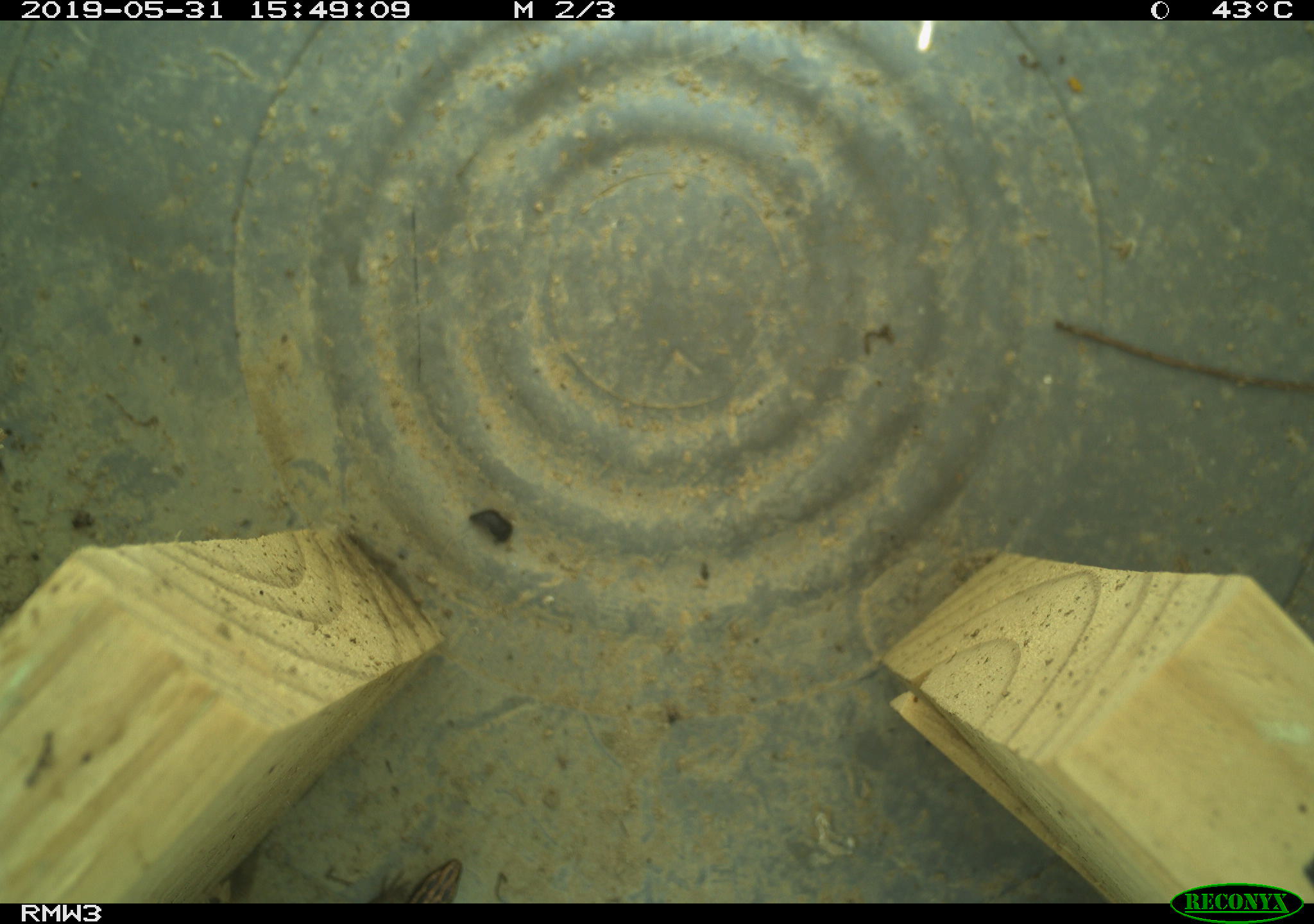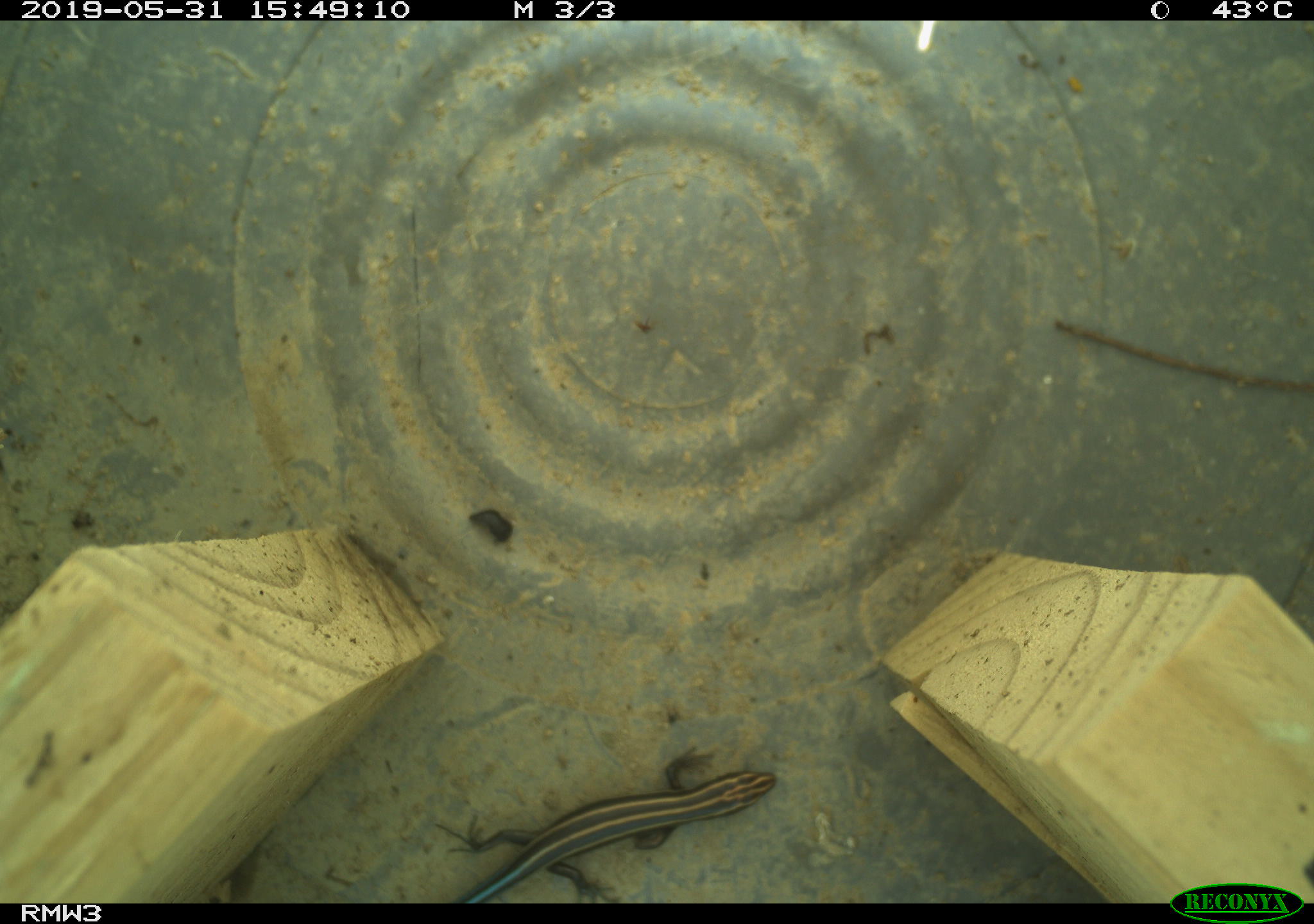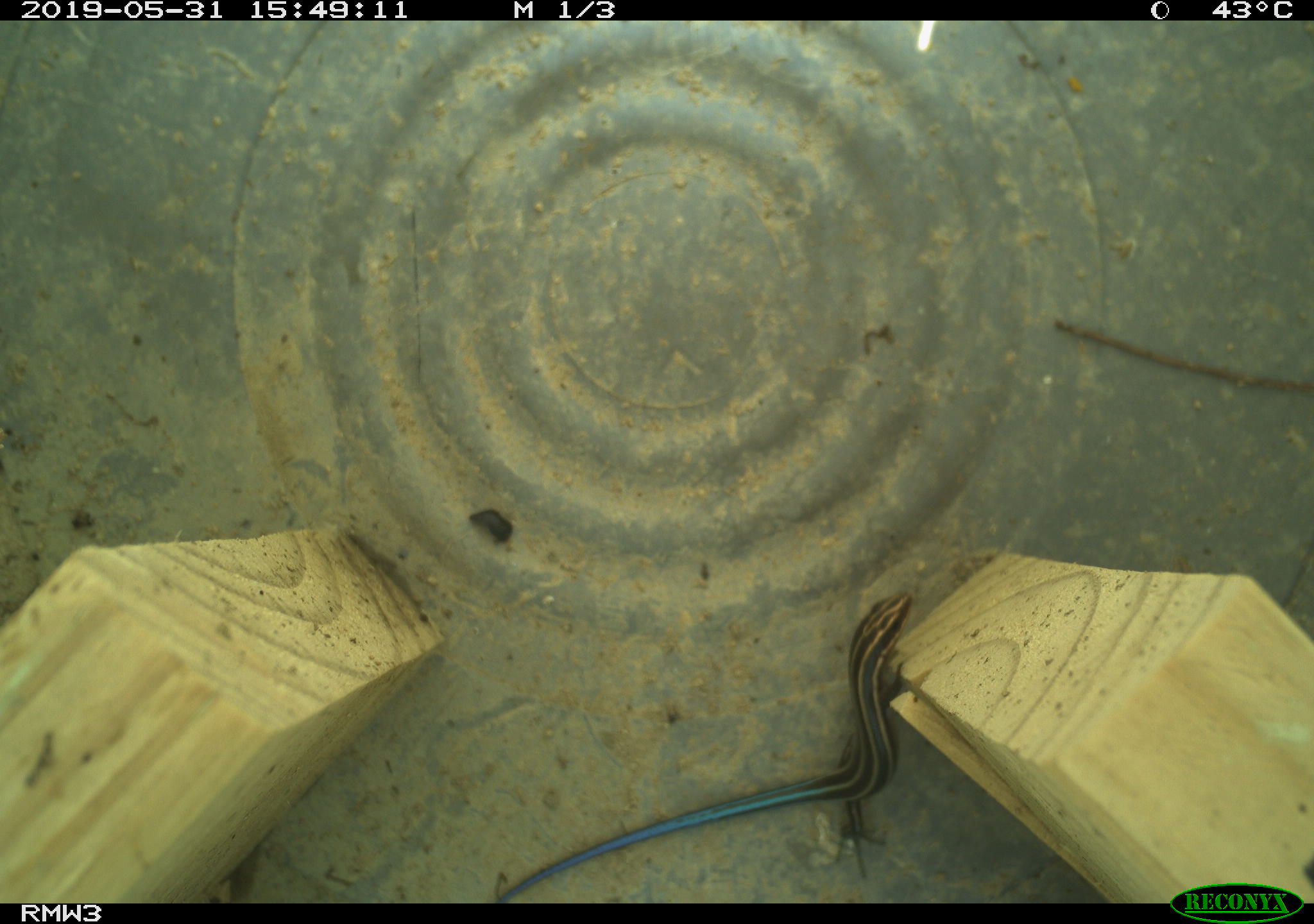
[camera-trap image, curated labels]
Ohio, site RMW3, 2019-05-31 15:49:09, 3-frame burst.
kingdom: Animalia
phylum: Chordata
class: Reptilia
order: Squamata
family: Scincidae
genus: Plestiodon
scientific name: Plestiodon fasciatus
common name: common five-lined skink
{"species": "common five-lined skink (Plestiodon fasciatus)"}